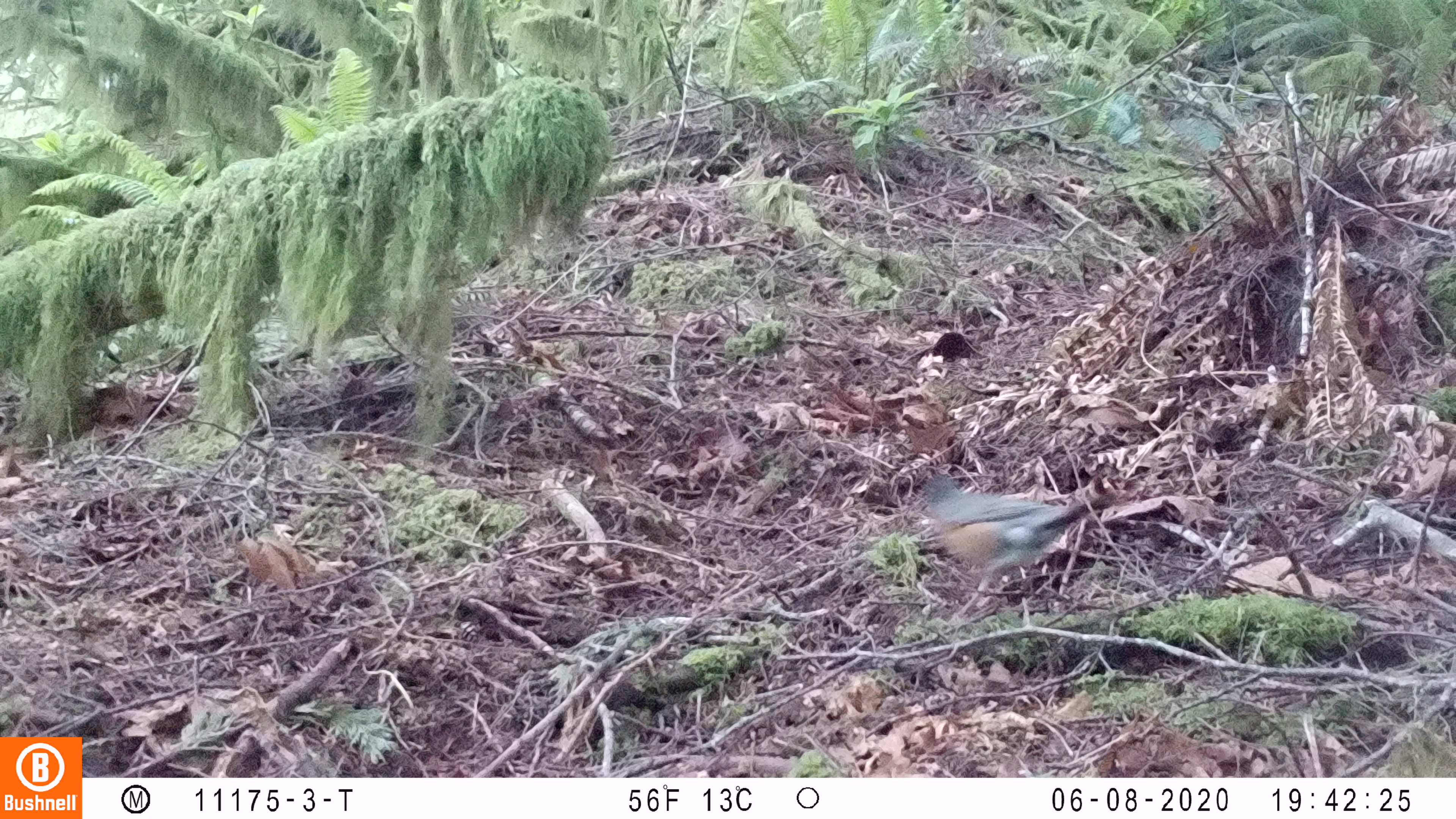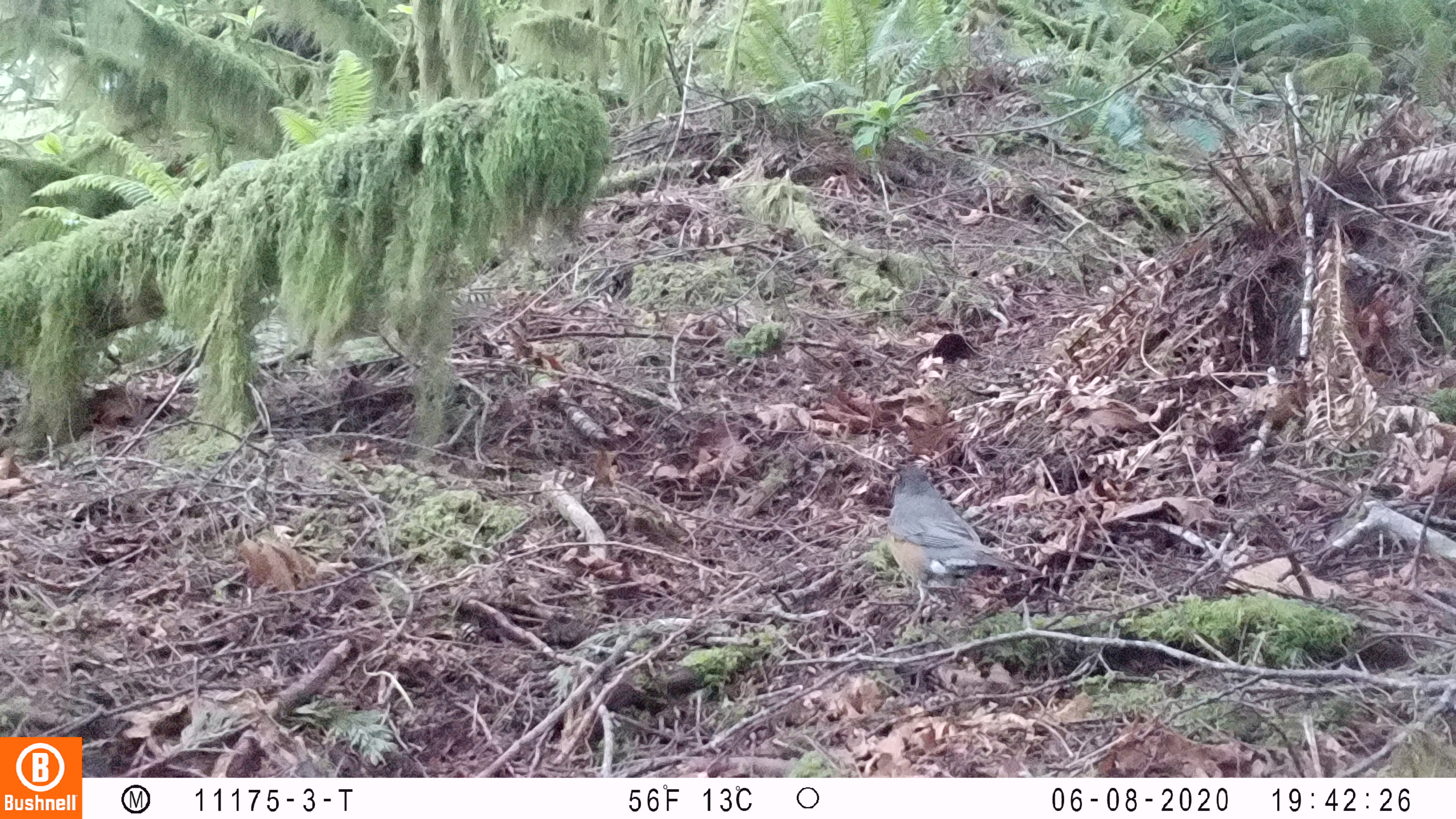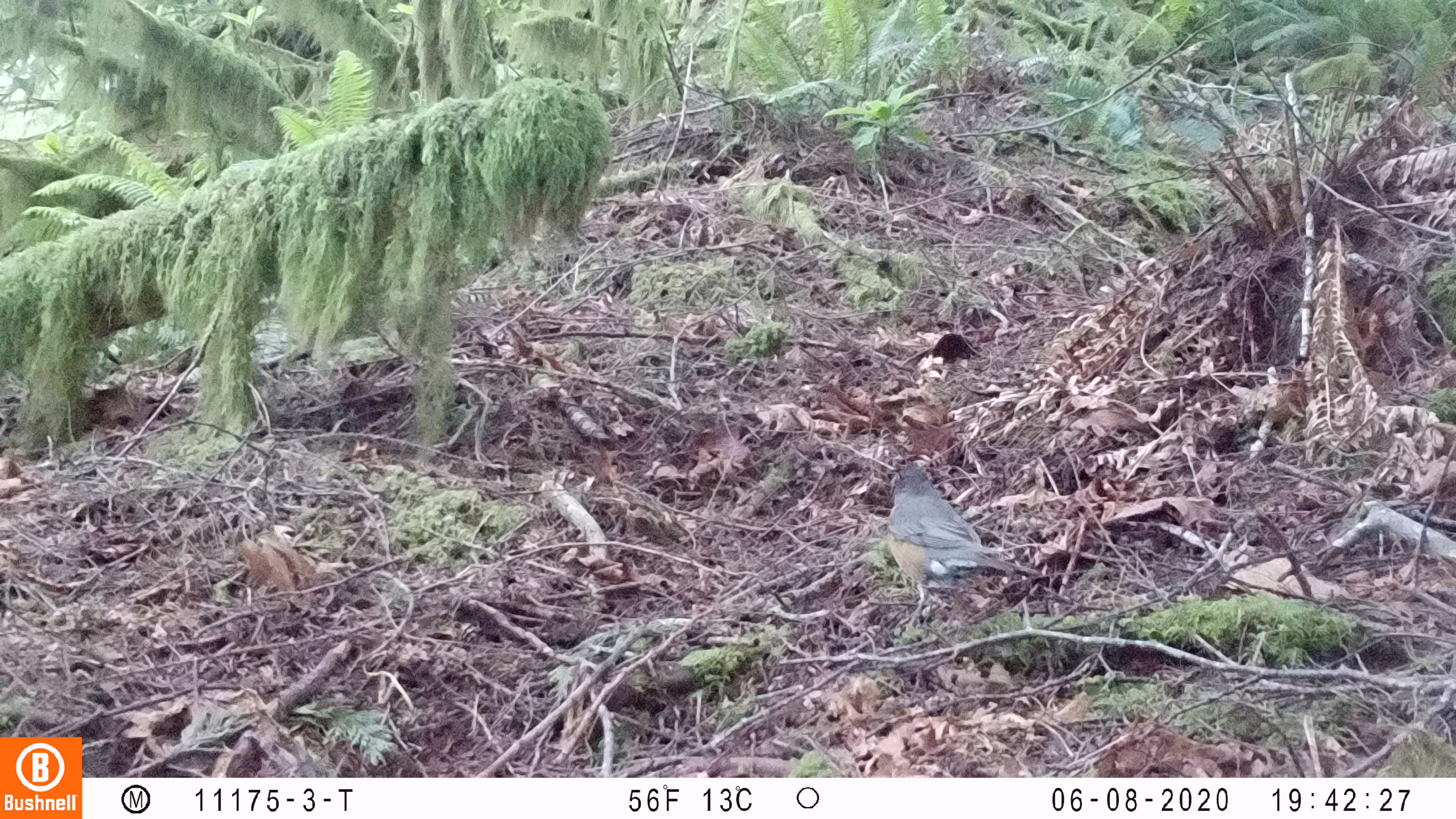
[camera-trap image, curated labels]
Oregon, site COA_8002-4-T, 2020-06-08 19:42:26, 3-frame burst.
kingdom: Animalia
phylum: Chordata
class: Aves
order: Passeriformes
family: Turdidae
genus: Turdus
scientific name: Turdus migratorius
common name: american robin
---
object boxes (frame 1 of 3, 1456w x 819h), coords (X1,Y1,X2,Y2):
american robin: (905,466,1133,638)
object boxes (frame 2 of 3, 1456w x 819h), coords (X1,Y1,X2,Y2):
american robin: (873,451,1050,646)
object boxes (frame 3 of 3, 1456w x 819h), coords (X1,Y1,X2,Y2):
american robin: (876,448,1059,649)